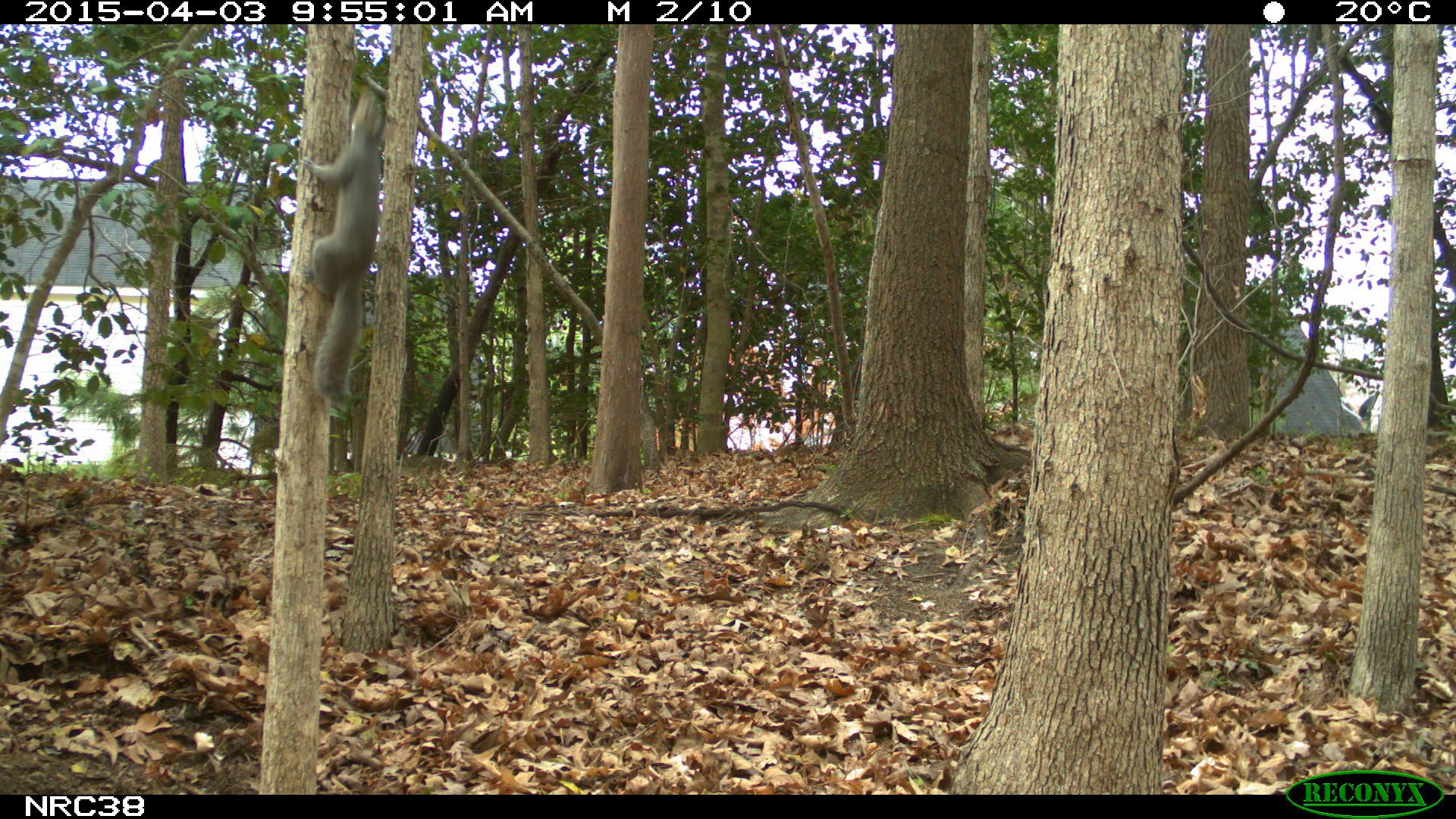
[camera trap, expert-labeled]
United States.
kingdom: Animalia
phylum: Chordata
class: Mammalia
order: Rodentia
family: Sciuridae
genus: Sciurus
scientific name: Sciurus carolinensis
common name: eastern gray squirrel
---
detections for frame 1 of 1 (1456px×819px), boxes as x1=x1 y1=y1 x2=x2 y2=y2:
Eastern Gray Squirrel: x1=290 y1=91 x2=392 y2=426